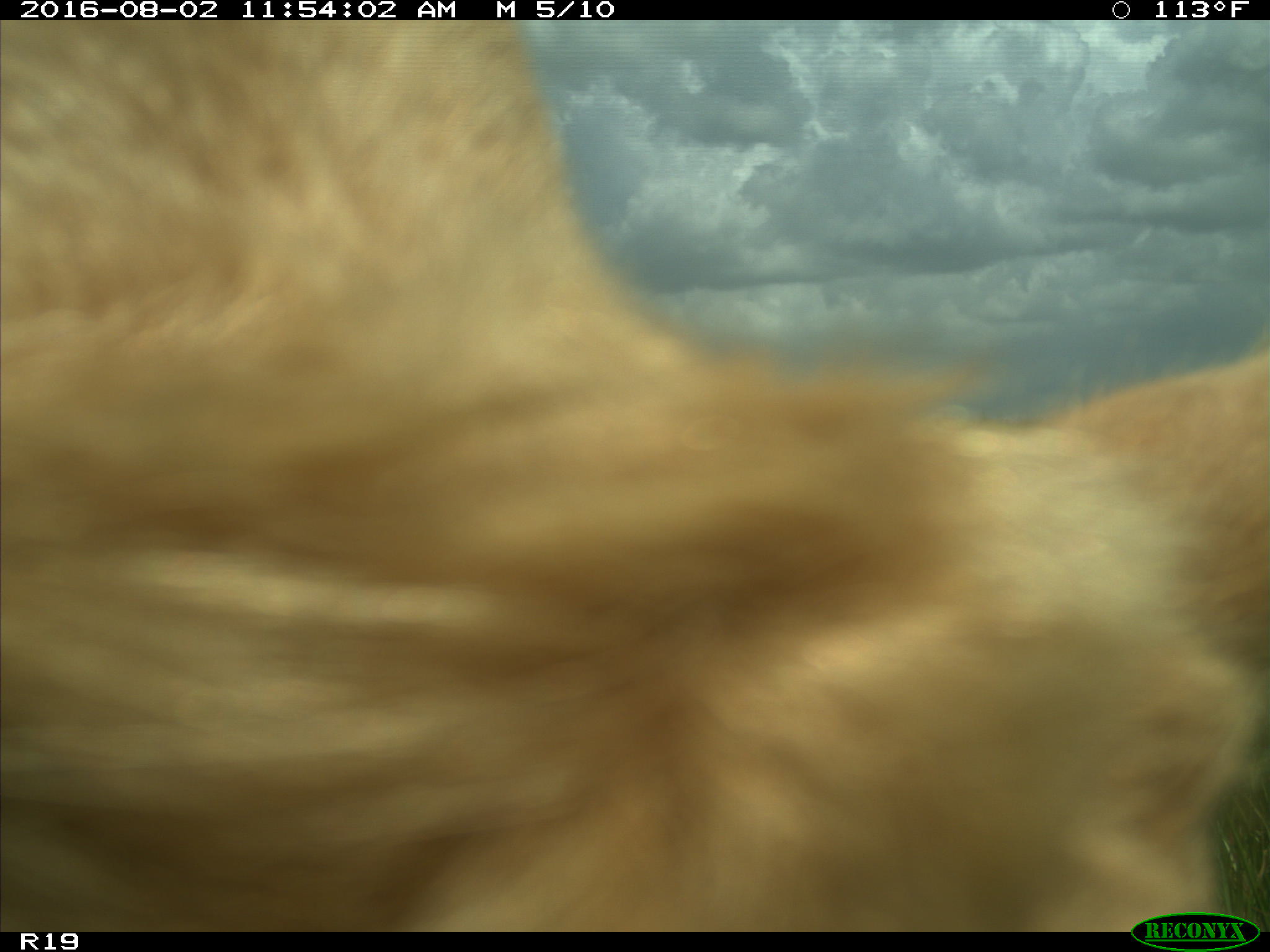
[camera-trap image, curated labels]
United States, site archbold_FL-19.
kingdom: Animalia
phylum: Chordata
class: Mammalia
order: Artiodactyla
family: Bovidae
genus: Bos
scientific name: Bos taurus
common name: domestic cow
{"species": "Bos taurus (domestic cow)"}